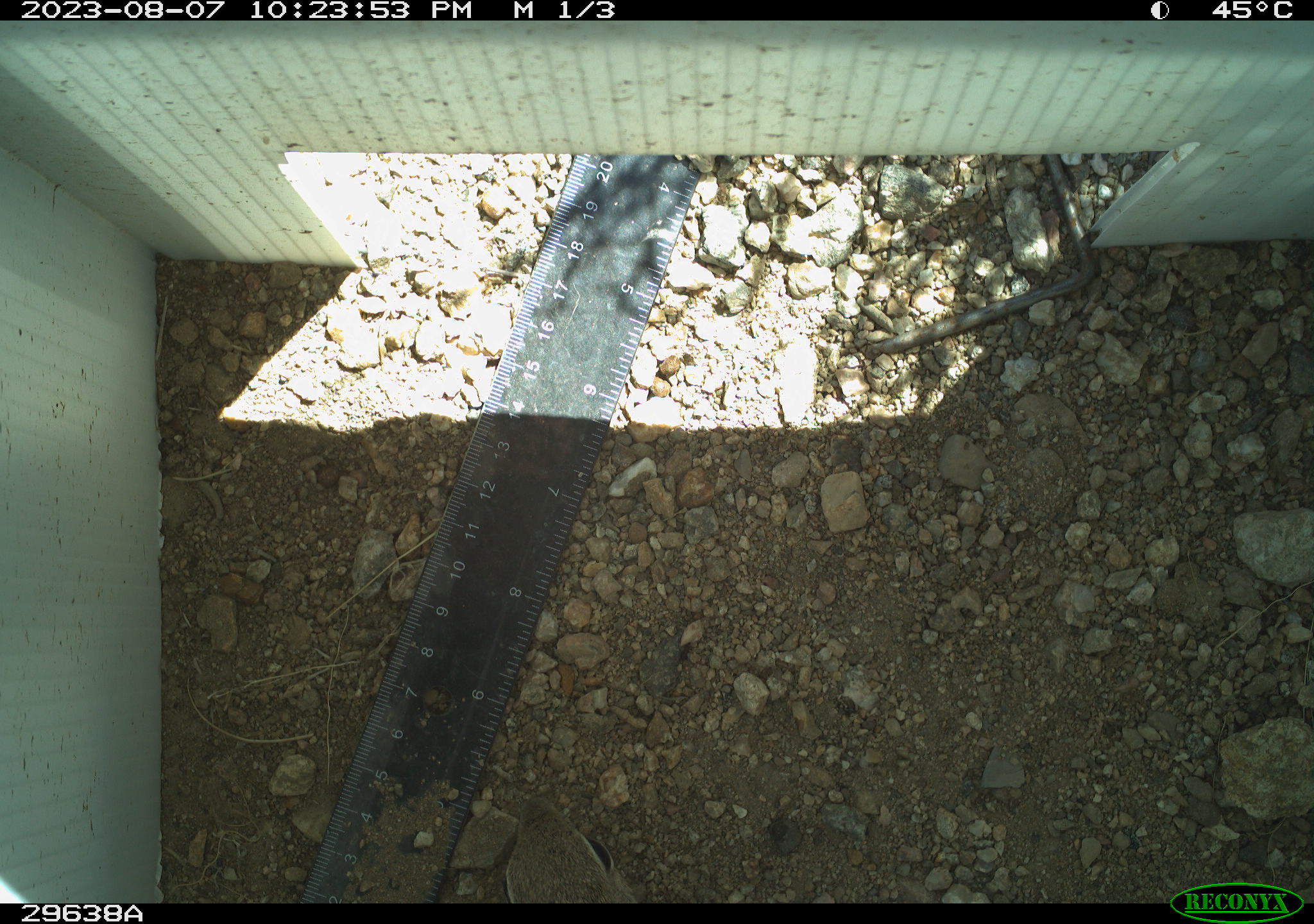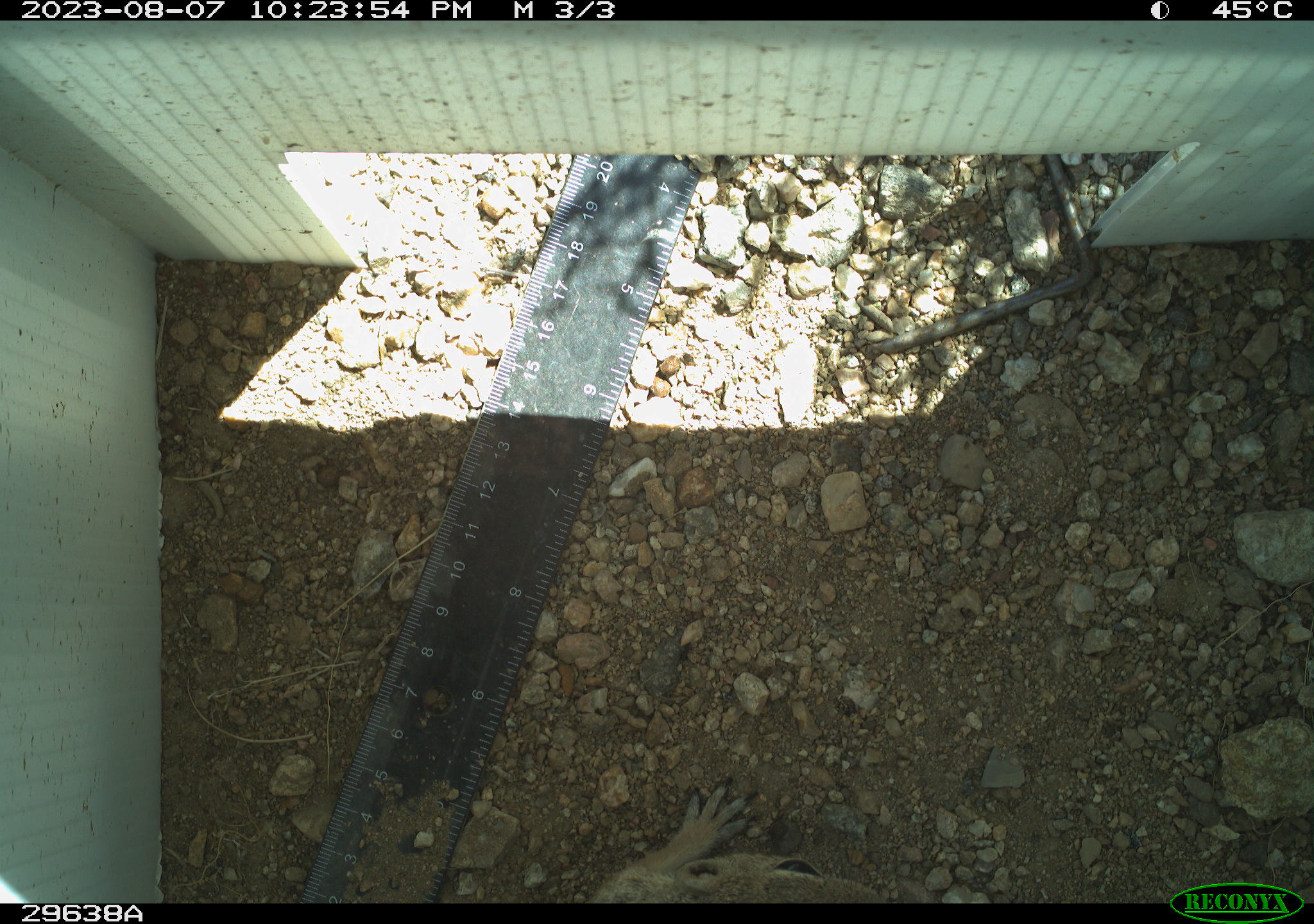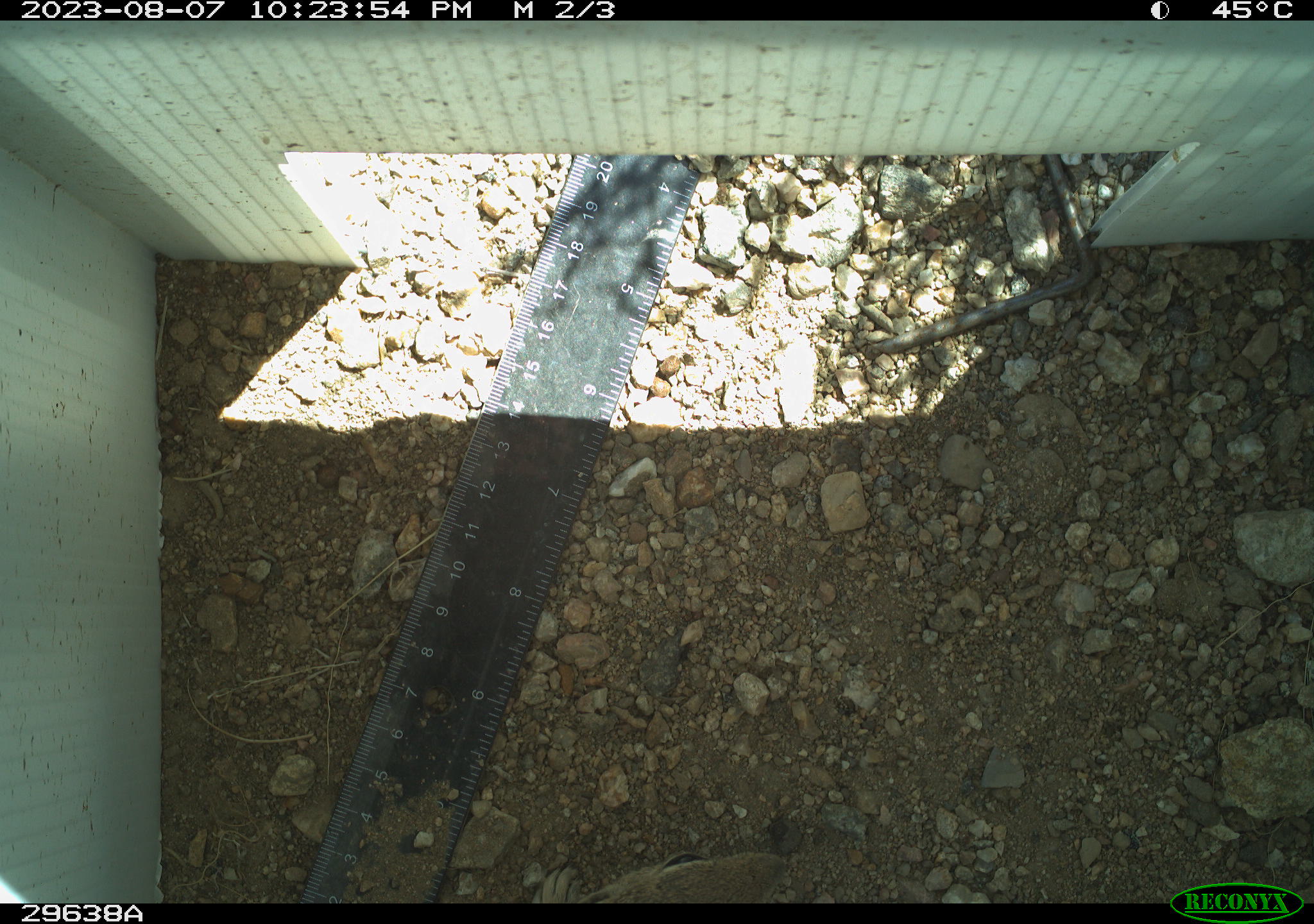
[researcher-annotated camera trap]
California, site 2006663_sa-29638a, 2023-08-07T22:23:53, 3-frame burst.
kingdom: Animalia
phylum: Chordata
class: Mammalia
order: Rodentia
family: Sciuridae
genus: Ammospermophilus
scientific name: Ammospermophilus leucurus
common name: white-tailed antelope squirrel